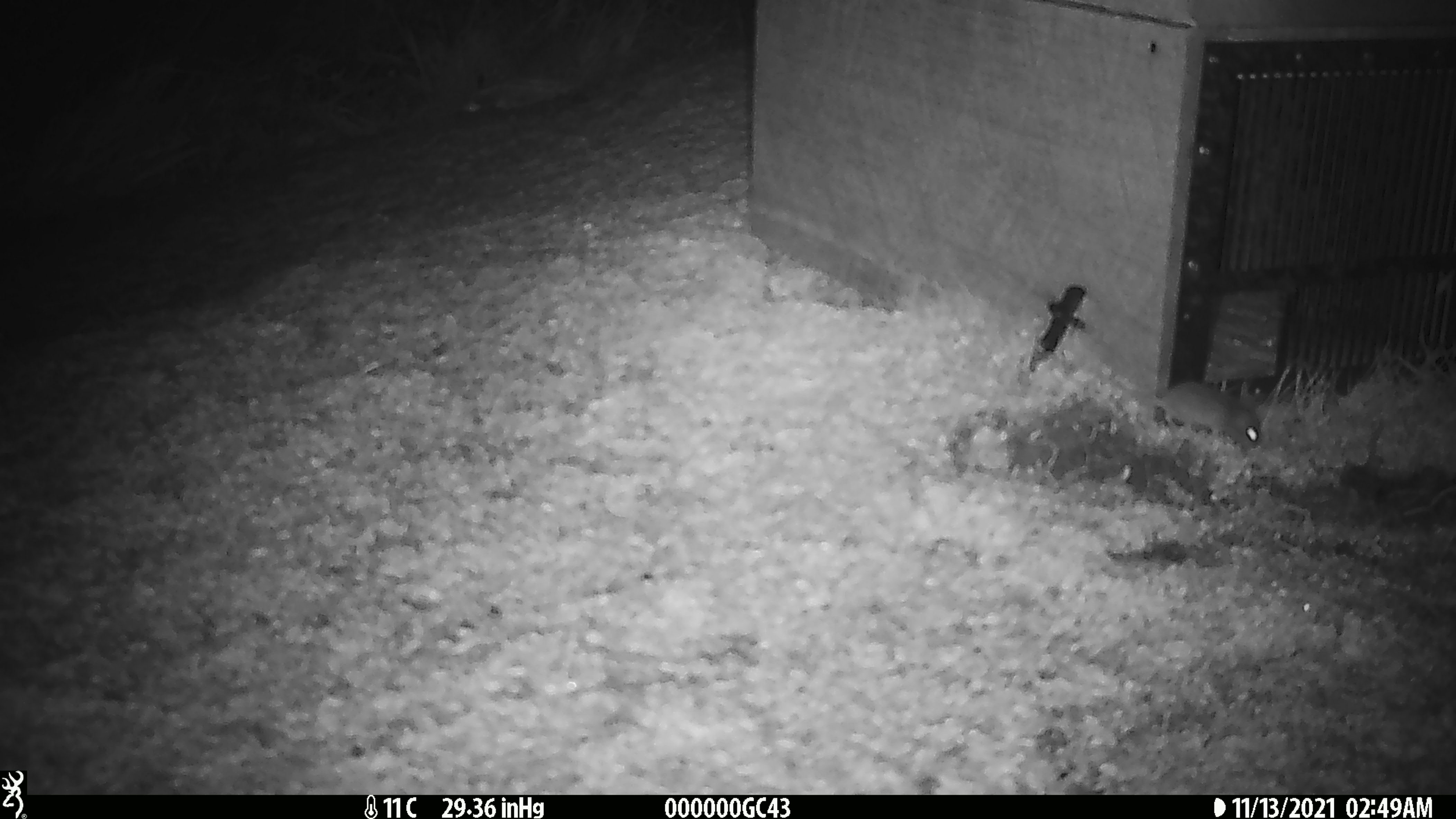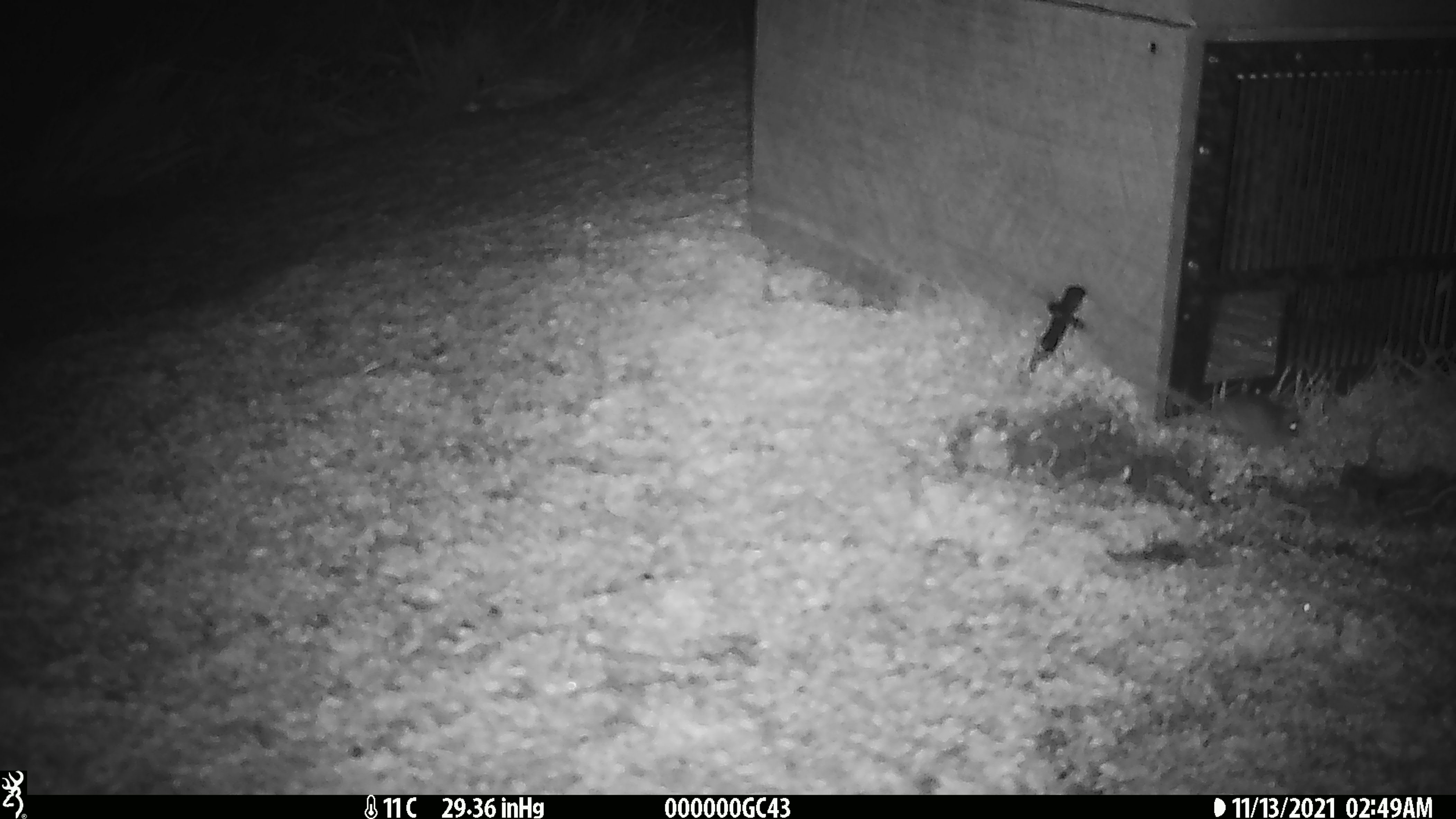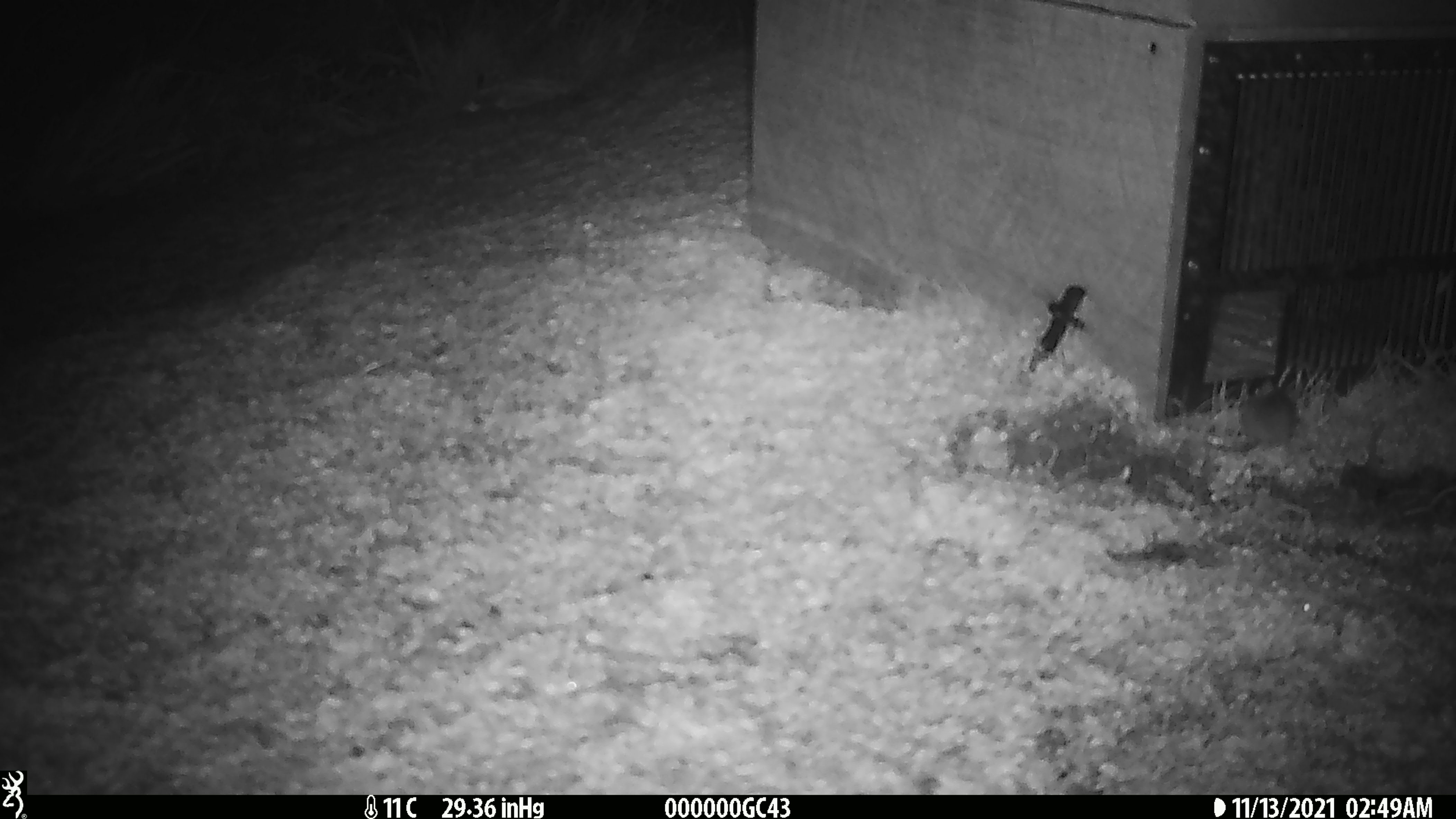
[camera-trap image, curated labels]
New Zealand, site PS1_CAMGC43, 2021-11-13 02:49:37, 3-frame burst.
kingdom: Animalia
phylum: Chordata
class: Mammalia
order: Rodentia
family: Muridae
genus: Mus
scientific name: Mus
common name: mouse